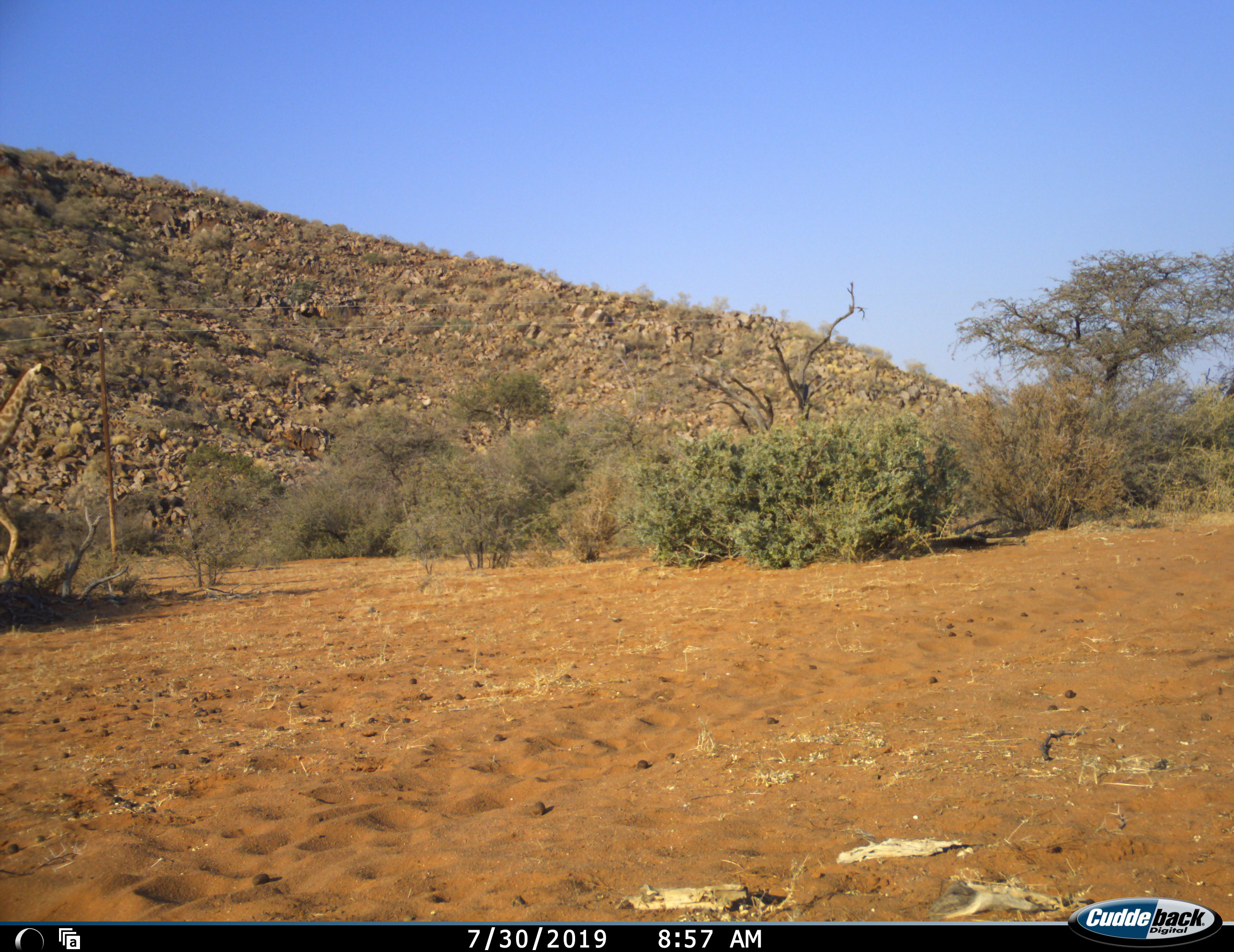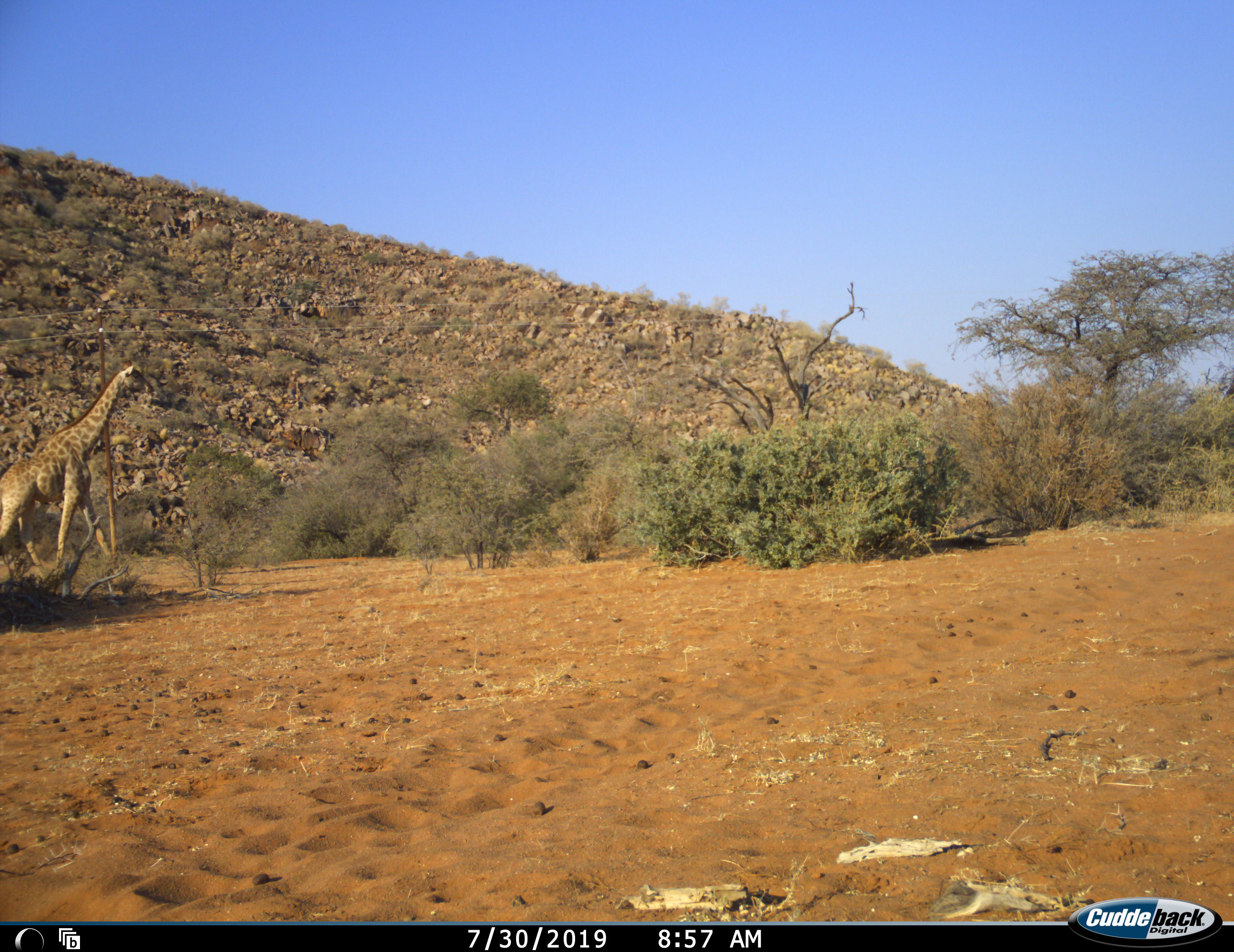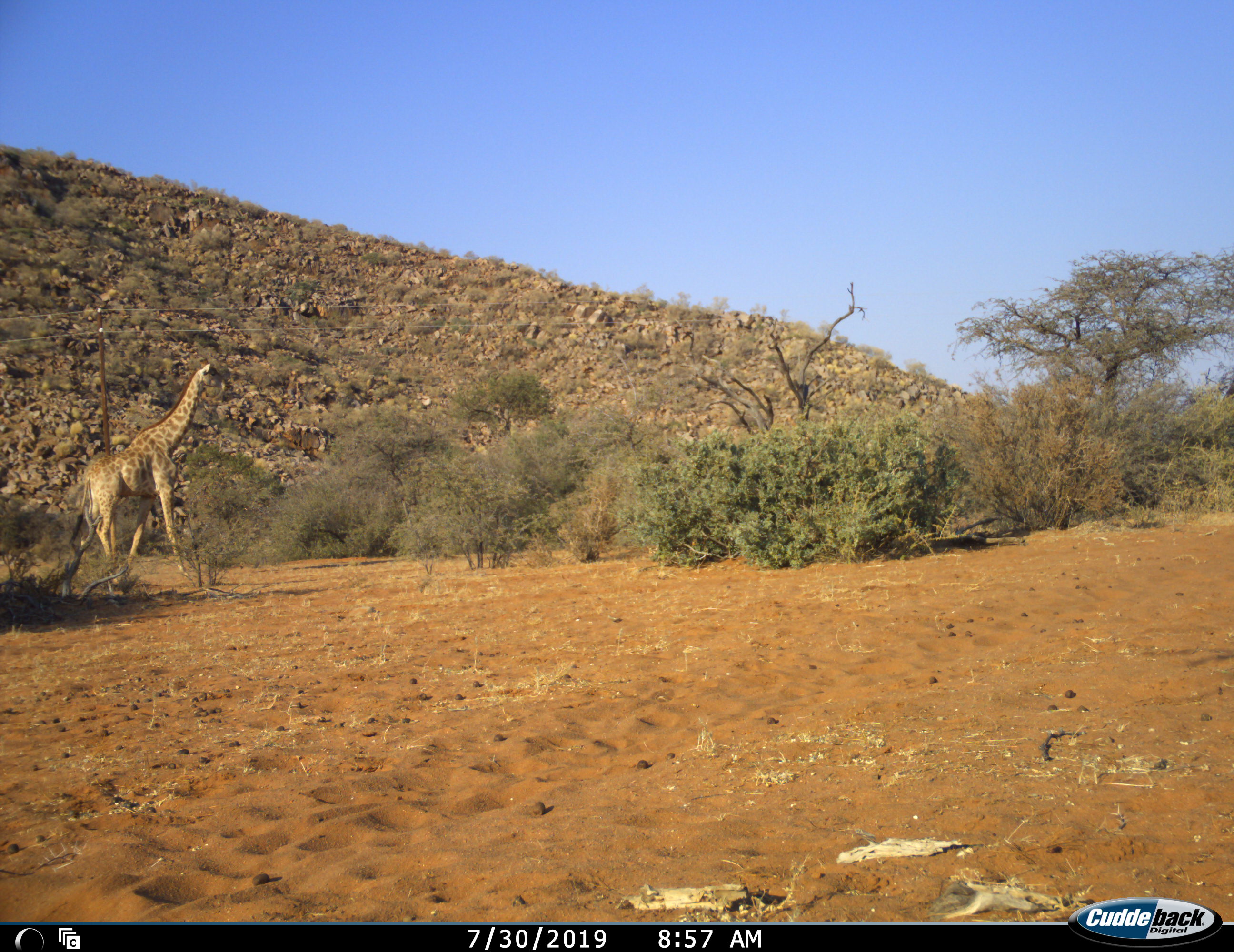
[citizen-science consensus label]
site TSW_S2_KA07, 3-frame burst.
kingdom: Animalia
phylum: Chordata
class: Mammalia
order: Artiodactyla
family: Giraffidae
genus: Giraffa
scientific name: Giraffa camelopardalis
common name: giraffe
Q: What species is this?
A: Giraffe (Giraffa camelopardalis).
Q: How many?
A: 1.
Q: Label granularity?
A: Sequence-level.